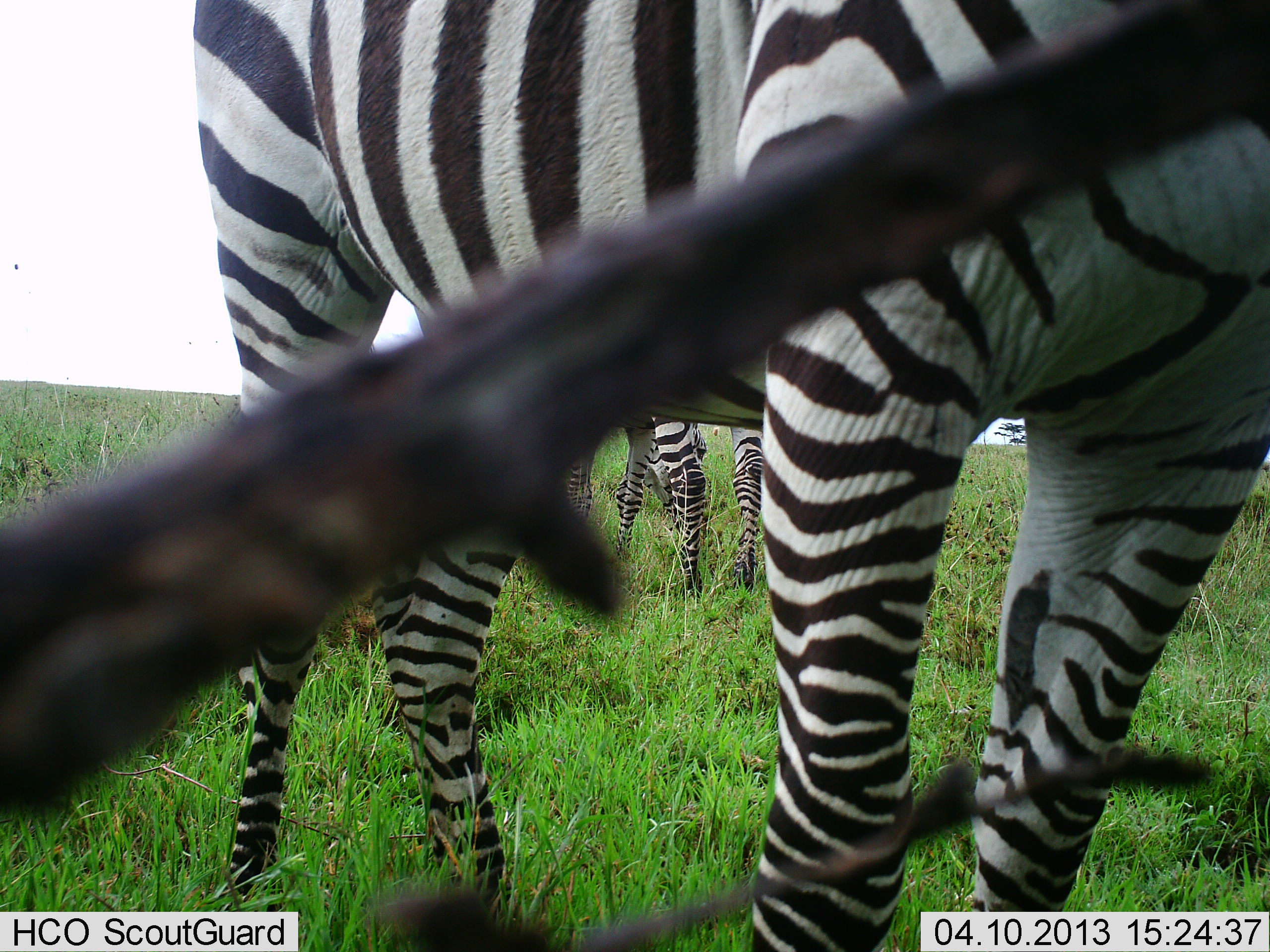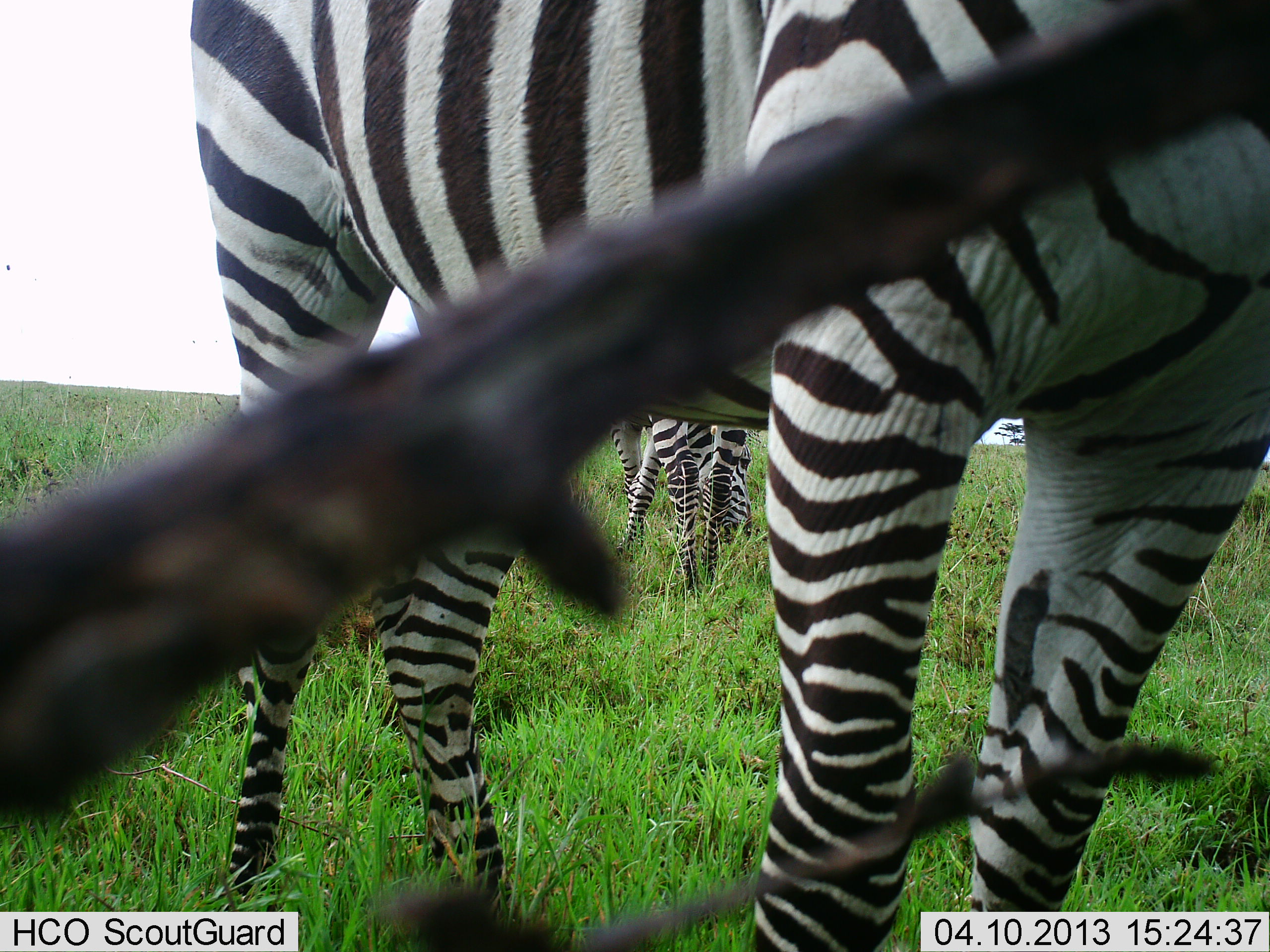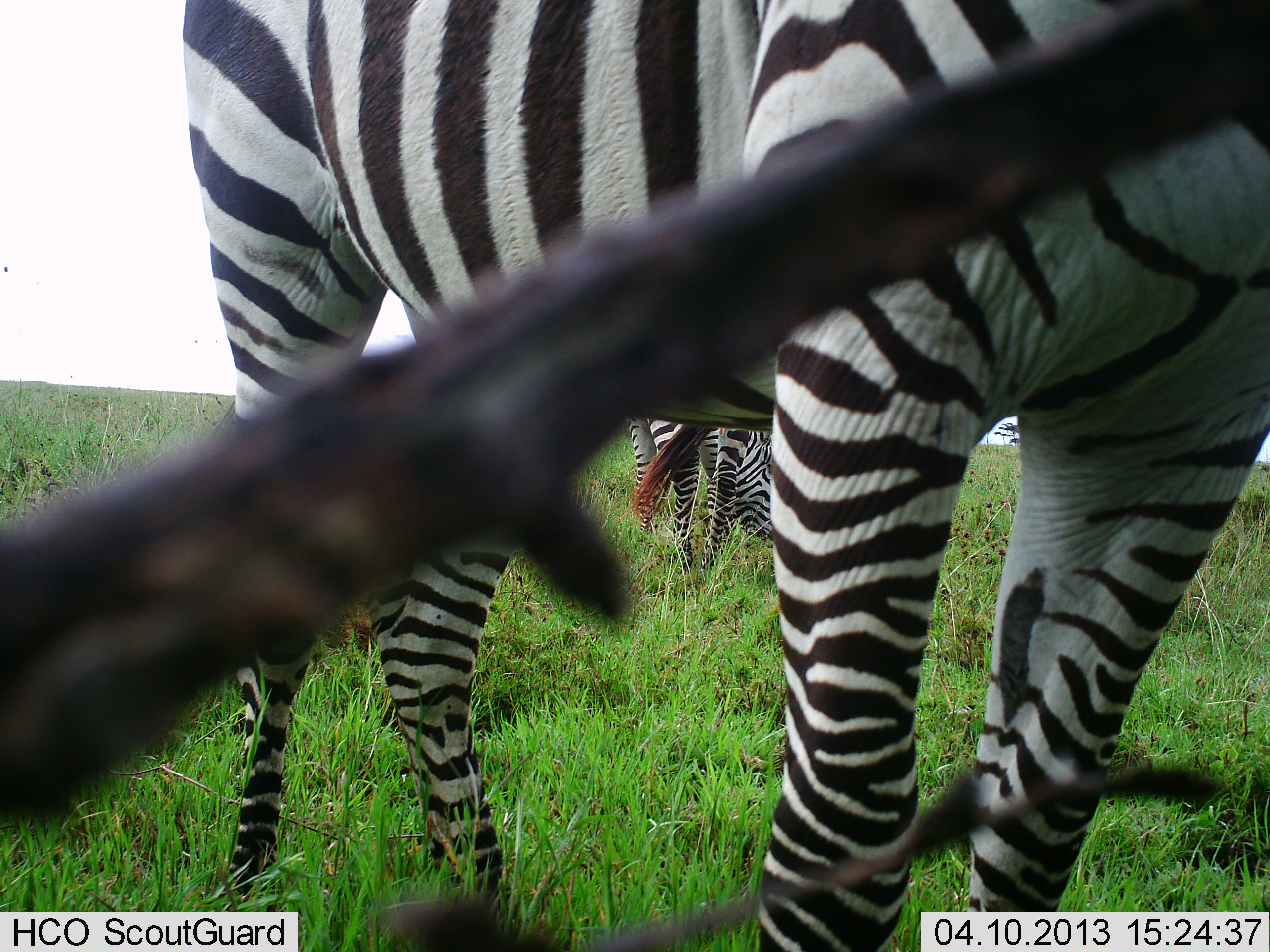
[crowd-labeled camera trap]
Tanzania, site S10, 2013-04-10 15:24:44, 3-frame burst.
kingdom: Animalia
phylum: Chordata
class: Mammalia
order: Perissodactyla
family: Equidae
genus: Equus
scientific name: Equus quagga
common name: plains zebra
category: zebra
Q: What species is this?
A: Zebra (plains zebra) (Equus quagga).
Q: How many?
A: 3.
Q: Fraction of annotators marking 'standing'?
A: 100%.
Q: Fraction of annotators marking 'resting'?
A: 0%.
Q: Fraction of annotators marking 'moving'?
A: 16%.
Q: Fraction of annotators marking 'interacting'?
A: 0%.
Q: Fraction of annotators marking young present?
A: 0%.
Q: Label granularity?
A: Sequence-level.